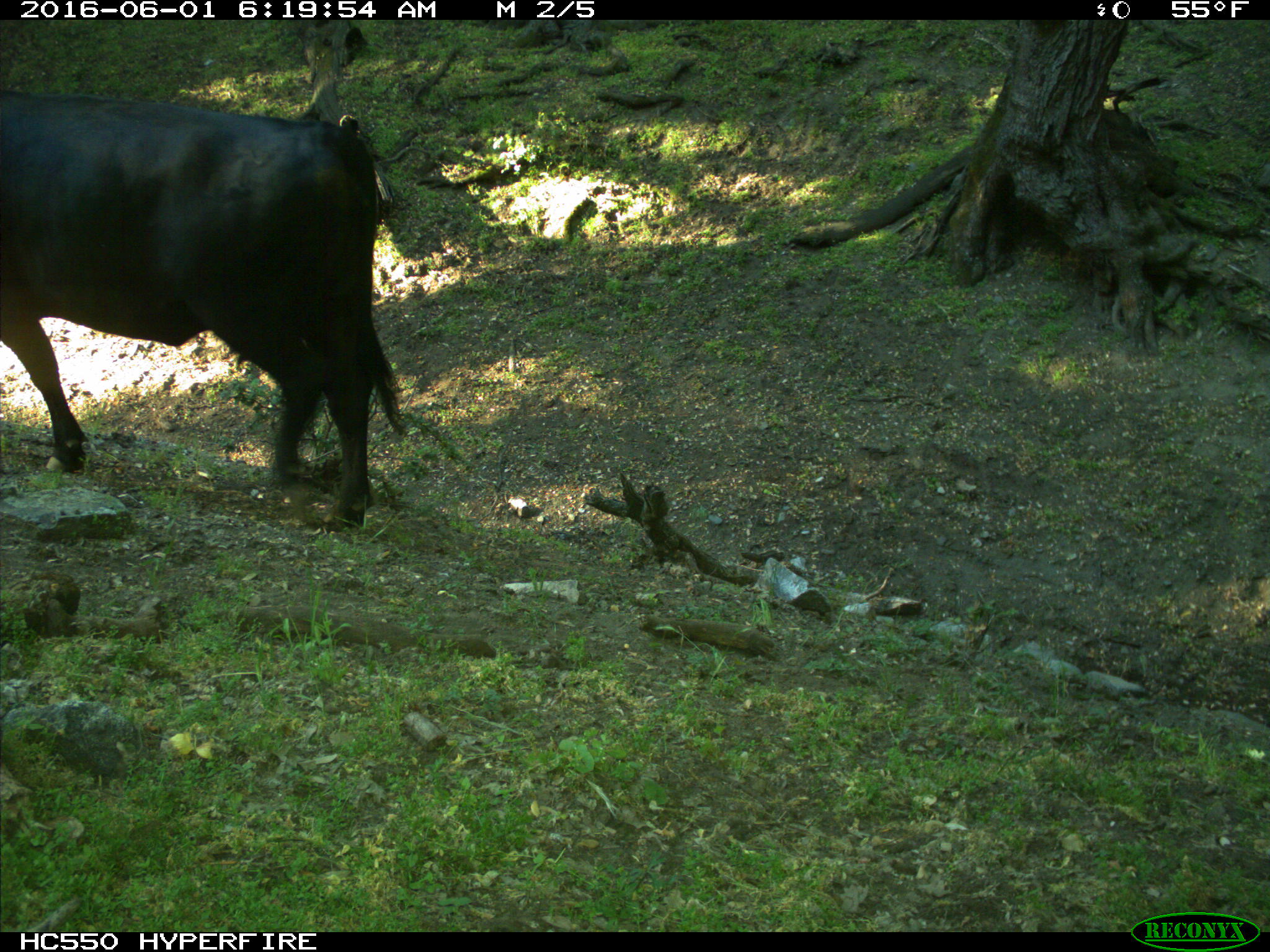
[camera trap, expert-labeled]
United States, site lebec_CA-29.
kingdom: Animalia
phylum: Chordata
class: Mammalia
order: Artiodactyla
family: Bovidae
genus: Bos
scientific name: Bos taurus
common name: domestic cow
Bos taurus (domestic cow).